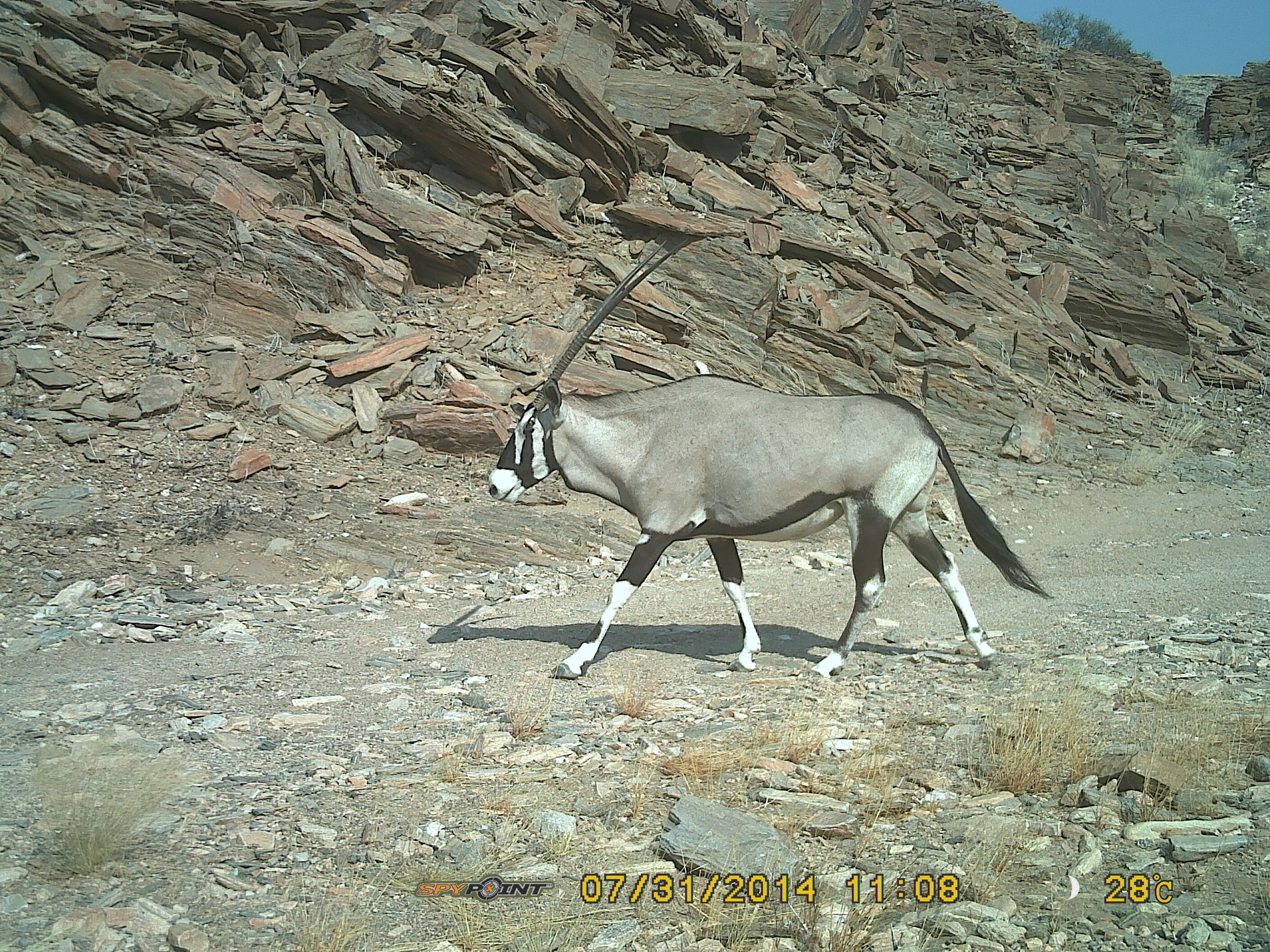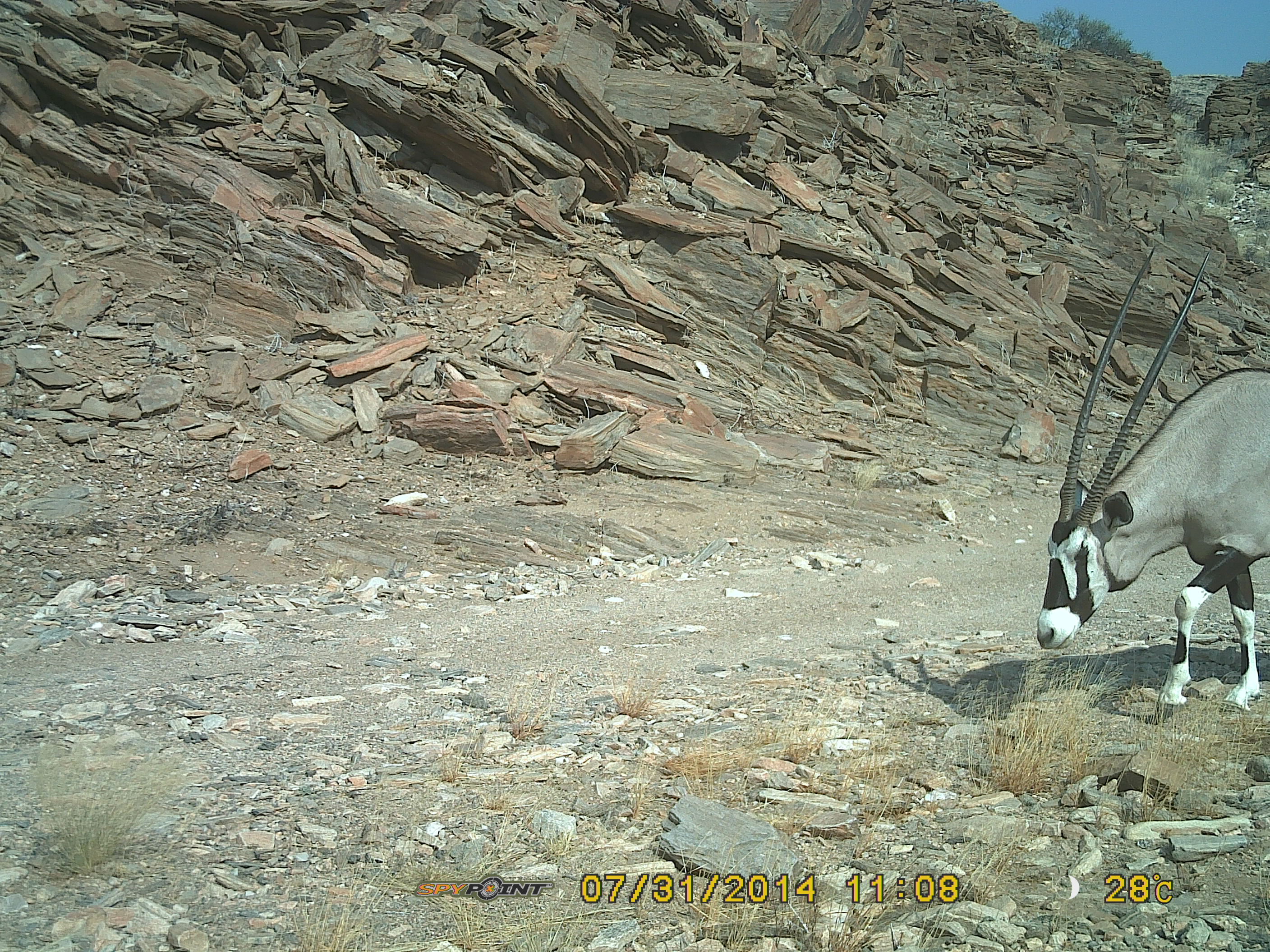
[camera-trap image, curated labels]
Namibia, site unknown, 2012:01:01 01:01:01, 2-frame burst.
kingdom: Animalia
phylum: Chordata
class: Mammalia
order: Artiodactyla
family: Bovidae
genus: Oryx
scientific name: Oryx gazella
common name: gemsbok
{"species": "Oryx gazella (gemsbok)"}